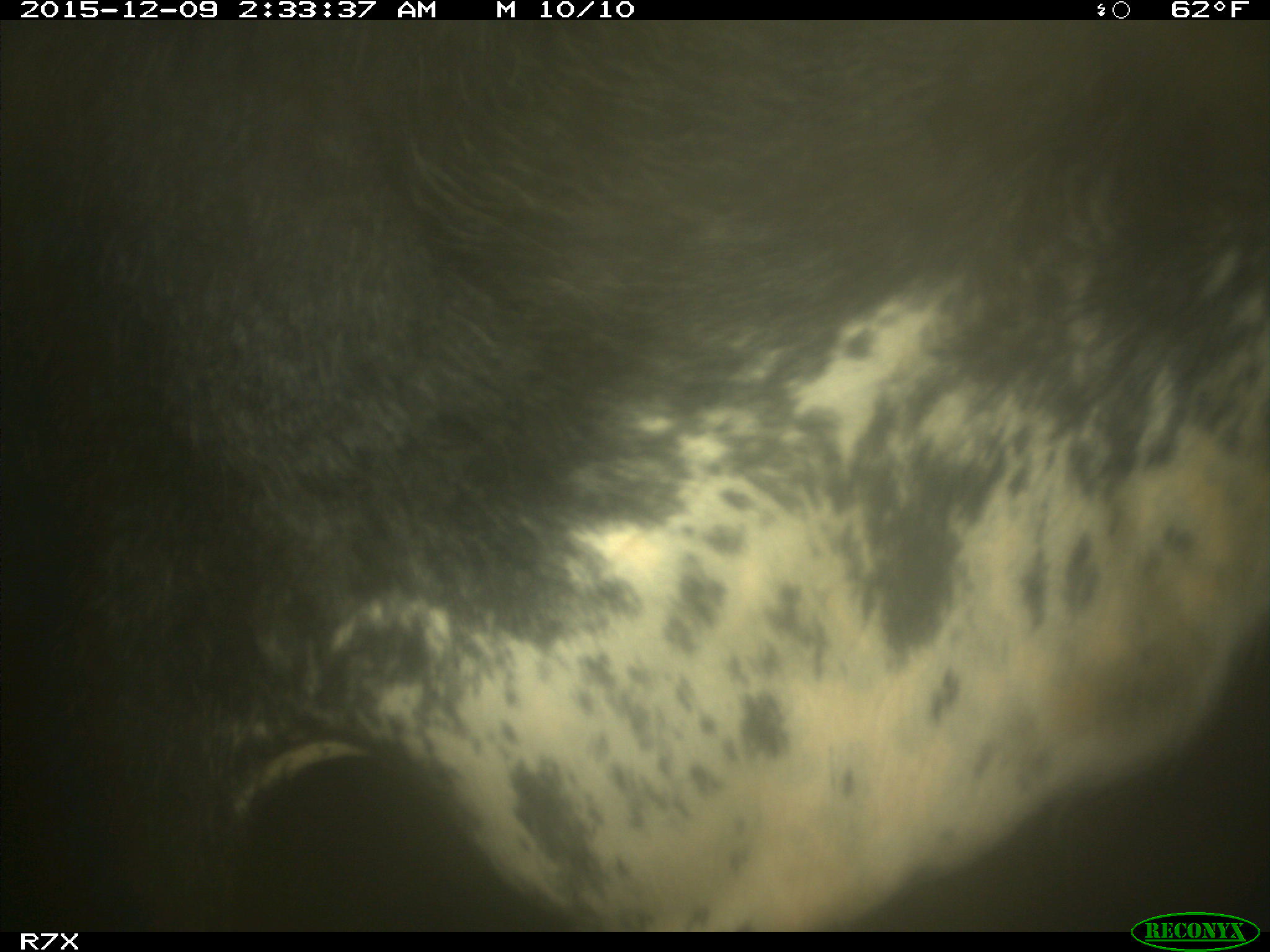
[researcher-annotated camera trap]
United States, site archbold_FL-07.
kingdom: Animalia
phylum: Chordata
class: Mammalia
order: Artiodactyla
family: Bovidae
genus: Bos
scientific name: Bos taurus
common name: domestic cow